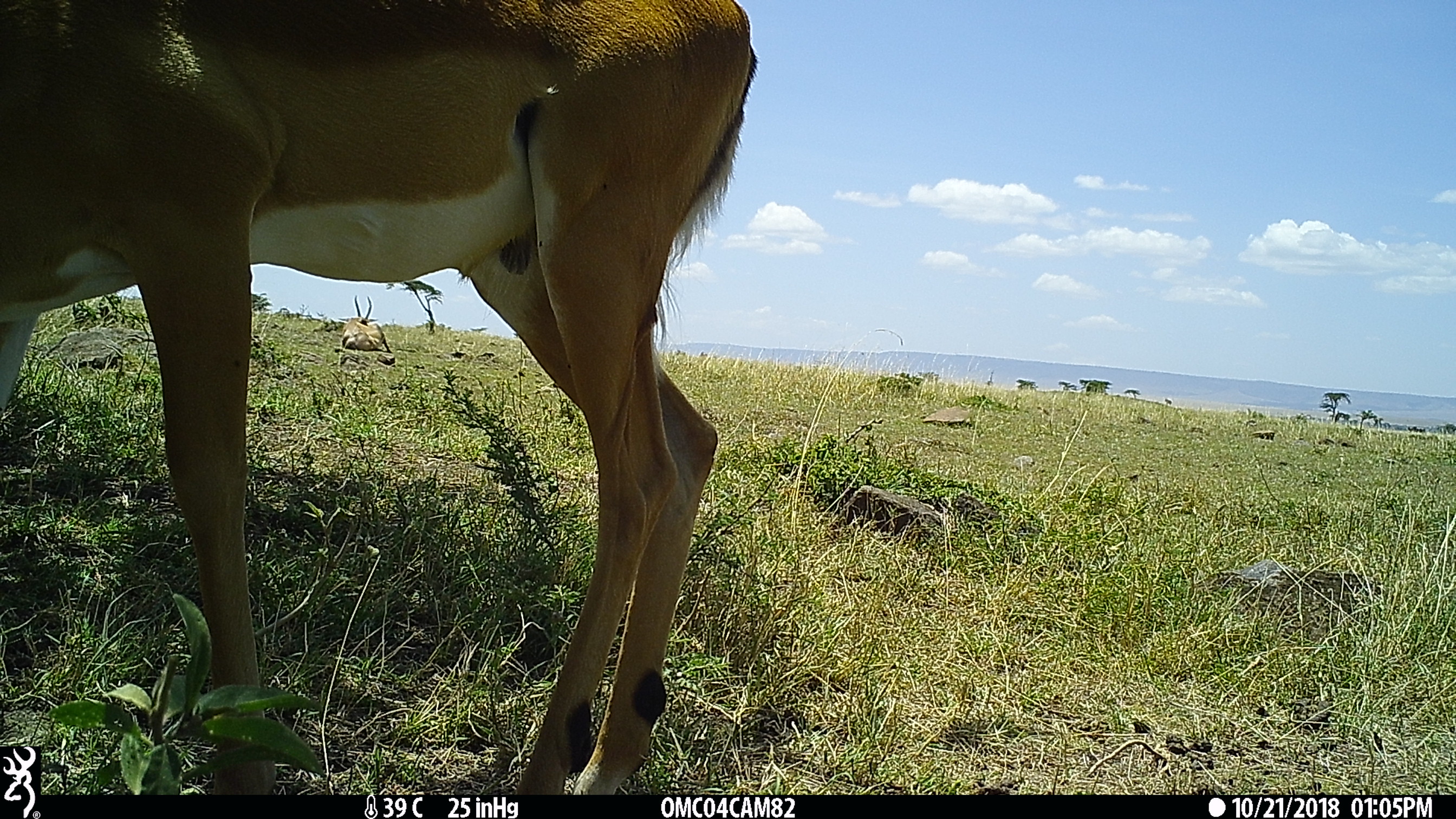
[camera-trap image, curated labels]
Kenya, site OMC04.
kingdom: Animalia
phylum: Chordata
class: Mammalia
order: Artiodactyla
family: Bovidae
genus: Aepyceros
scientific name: Aepyceros melampus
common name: impala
Impala (Aepyceros melampus).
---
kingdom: Animalia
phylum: Chordata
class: Mammalia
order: Artiodactyla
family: Bovidae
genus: Damaliscus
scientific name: Damaliscus lunatus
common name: topi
Topi (Damaliscus lunatus).